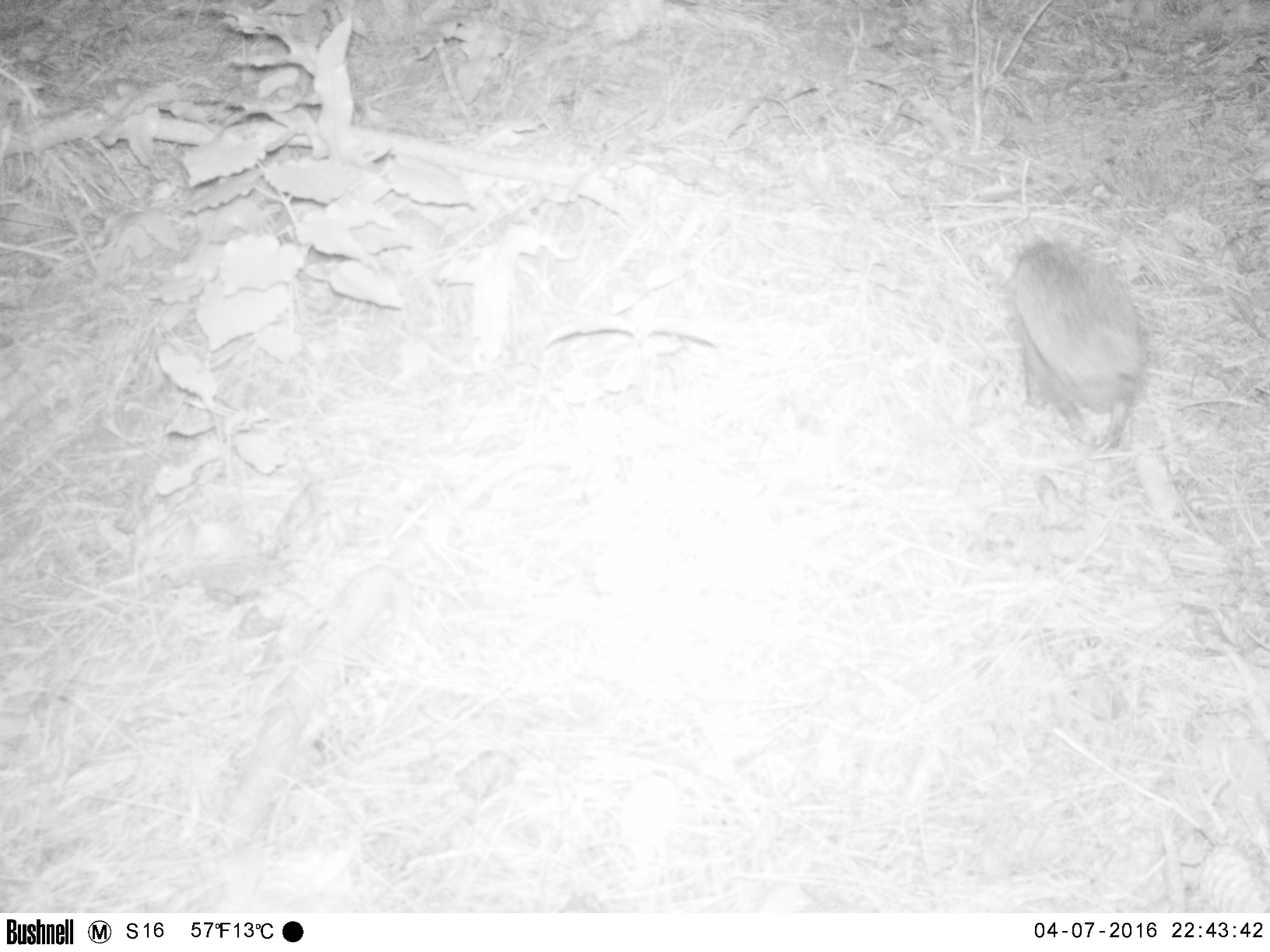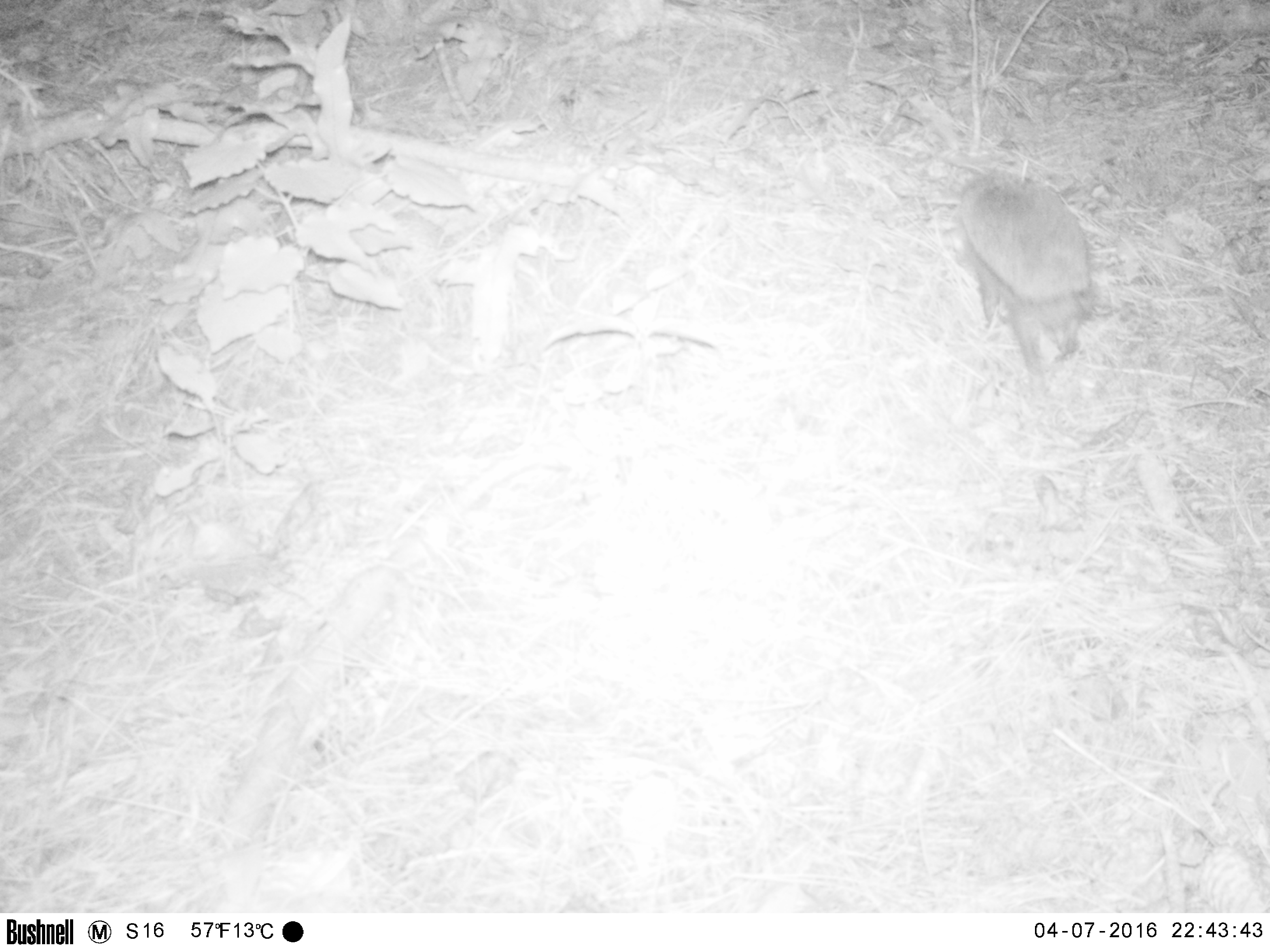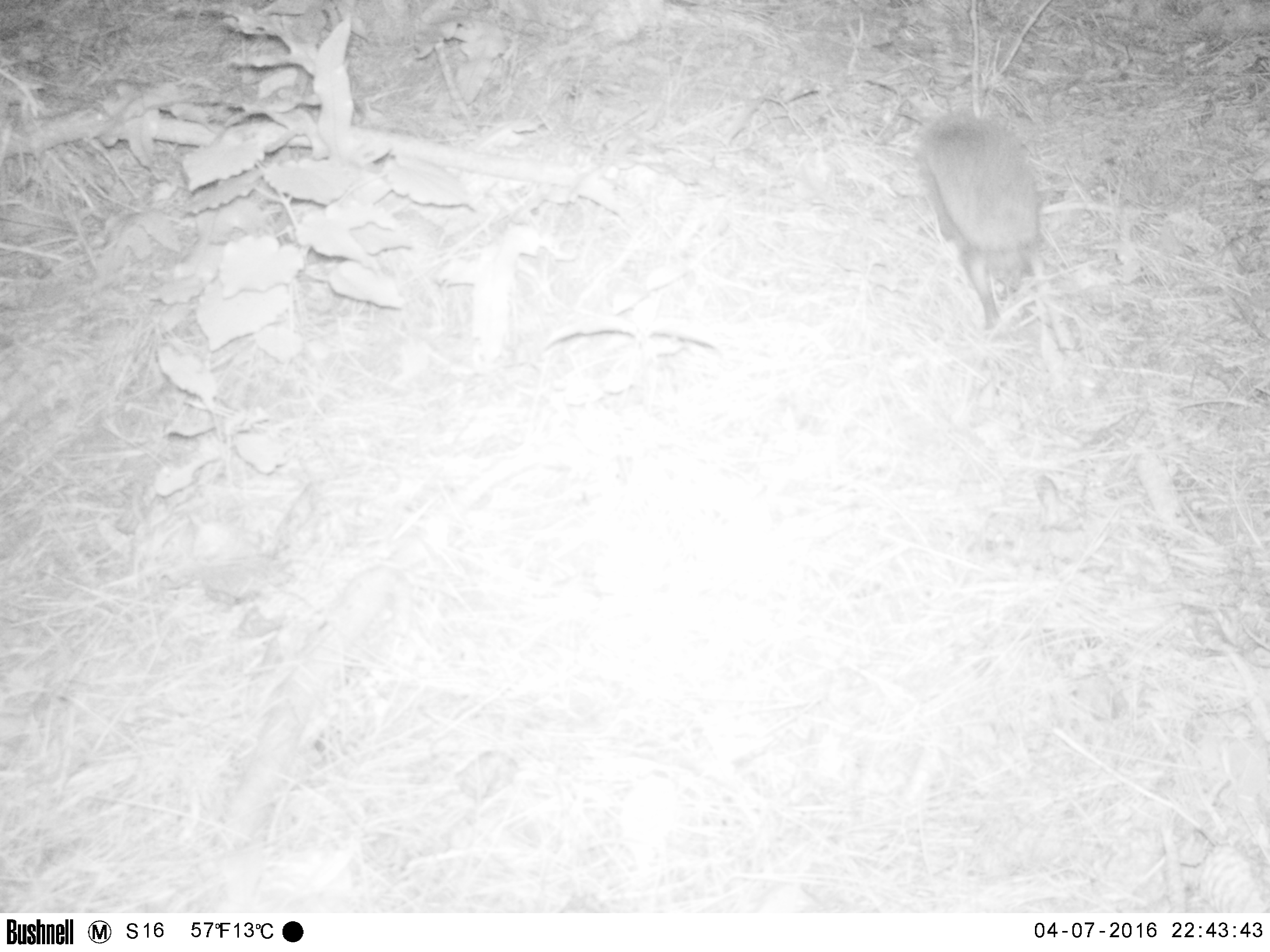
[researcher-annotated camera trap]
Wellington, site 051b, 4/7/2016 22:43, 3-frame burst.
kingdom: Animalia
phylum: Chordata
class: Mammalia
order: Eulipotyphla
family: Erinaceidae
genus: Erinaceus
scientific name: Erinaceus europaeus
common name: hedgehog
Hedgehog (Erinaceus europaeus).